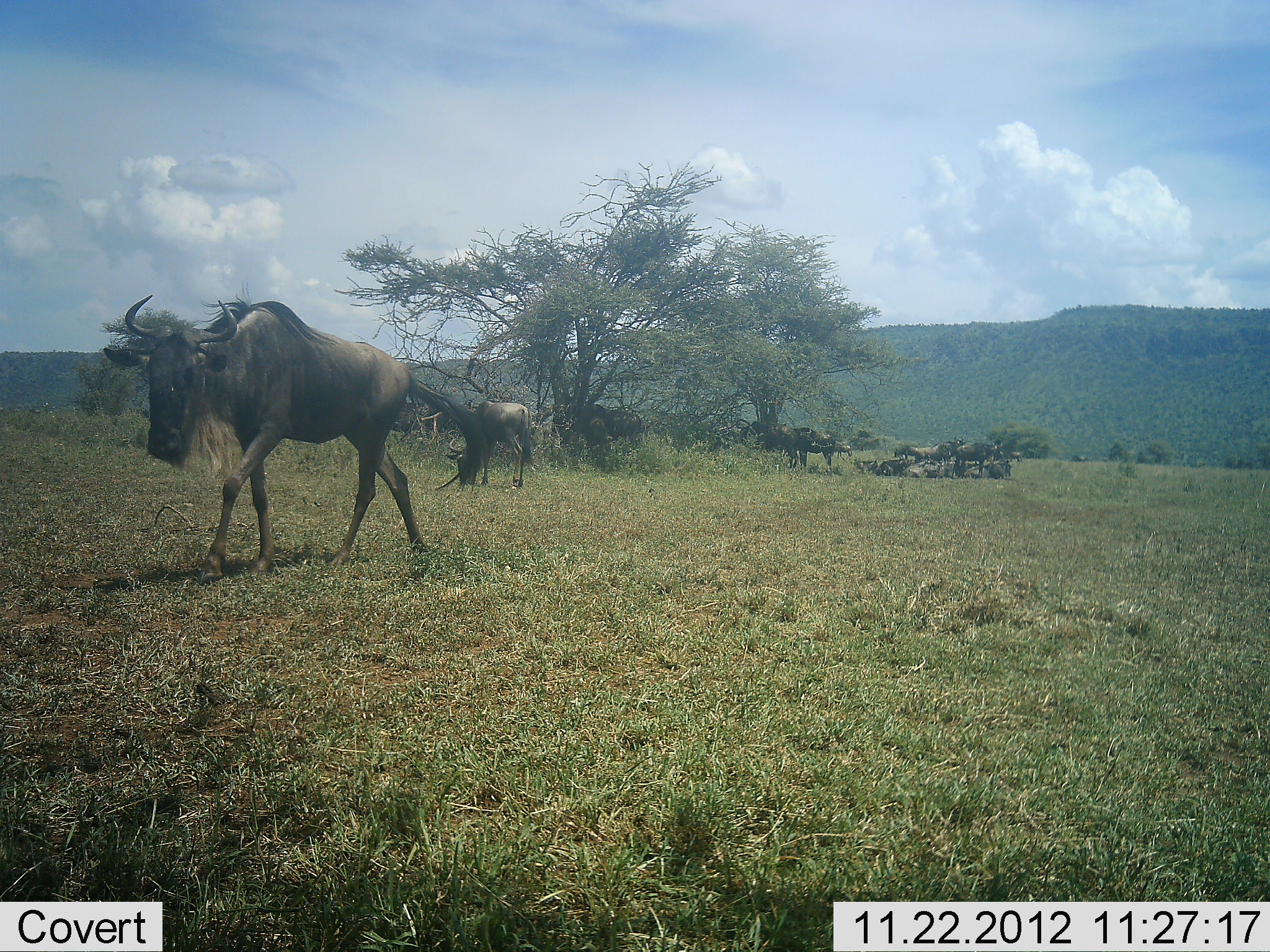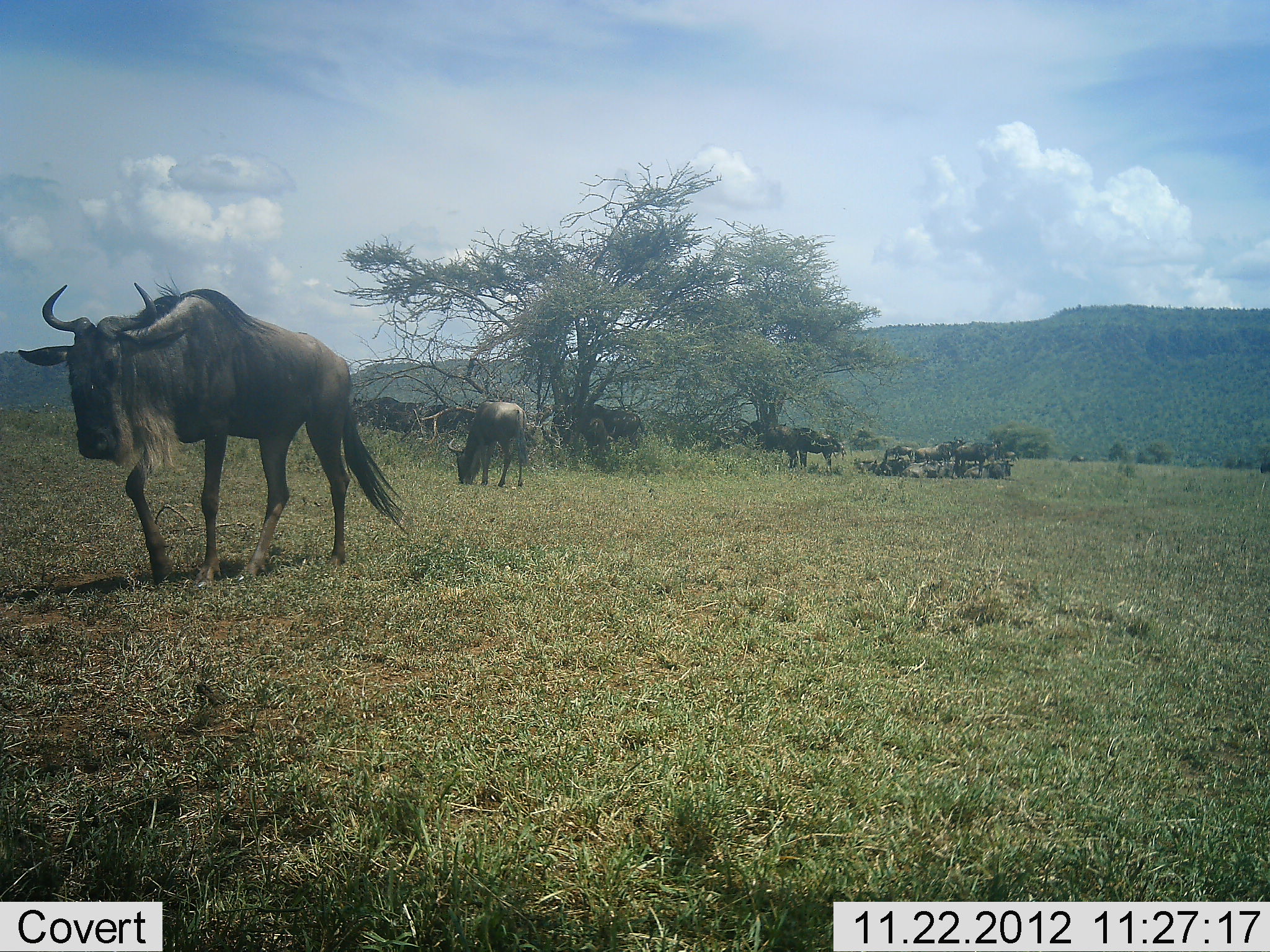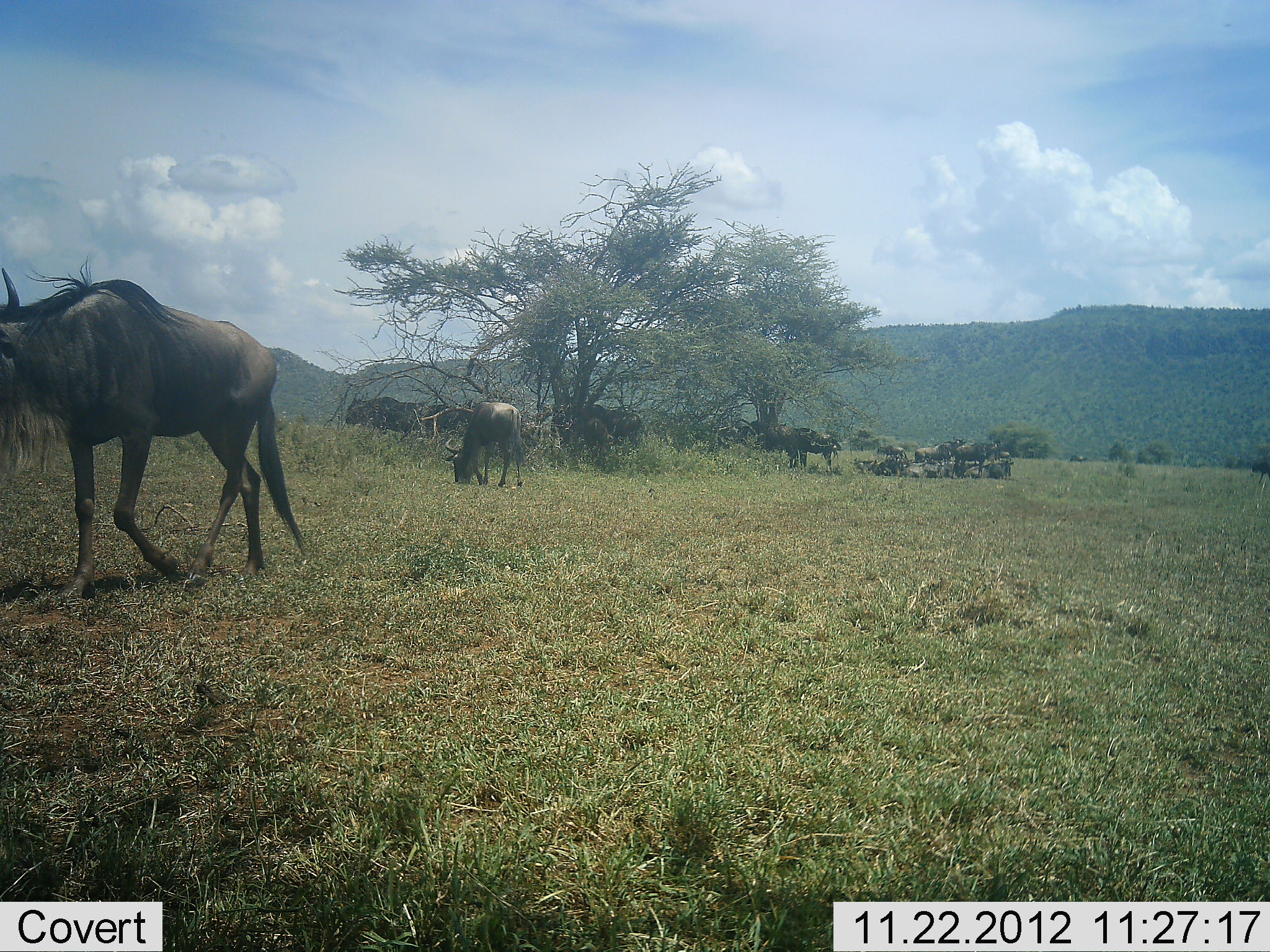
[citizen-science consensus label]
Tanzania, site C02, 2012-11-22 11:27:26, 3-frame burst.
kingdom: Animalia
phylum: Chordata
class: Mammalia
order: Artiodactyla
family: Bovidae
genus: Connochaetes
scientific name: Connochaetes taurinus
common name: blue wildebeest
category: wildebeest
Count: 11-50.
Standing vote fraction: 44%.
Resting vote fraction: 50%.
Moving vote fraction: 82%.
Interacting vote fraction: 6%.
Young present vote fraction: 3%.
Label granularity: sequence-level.